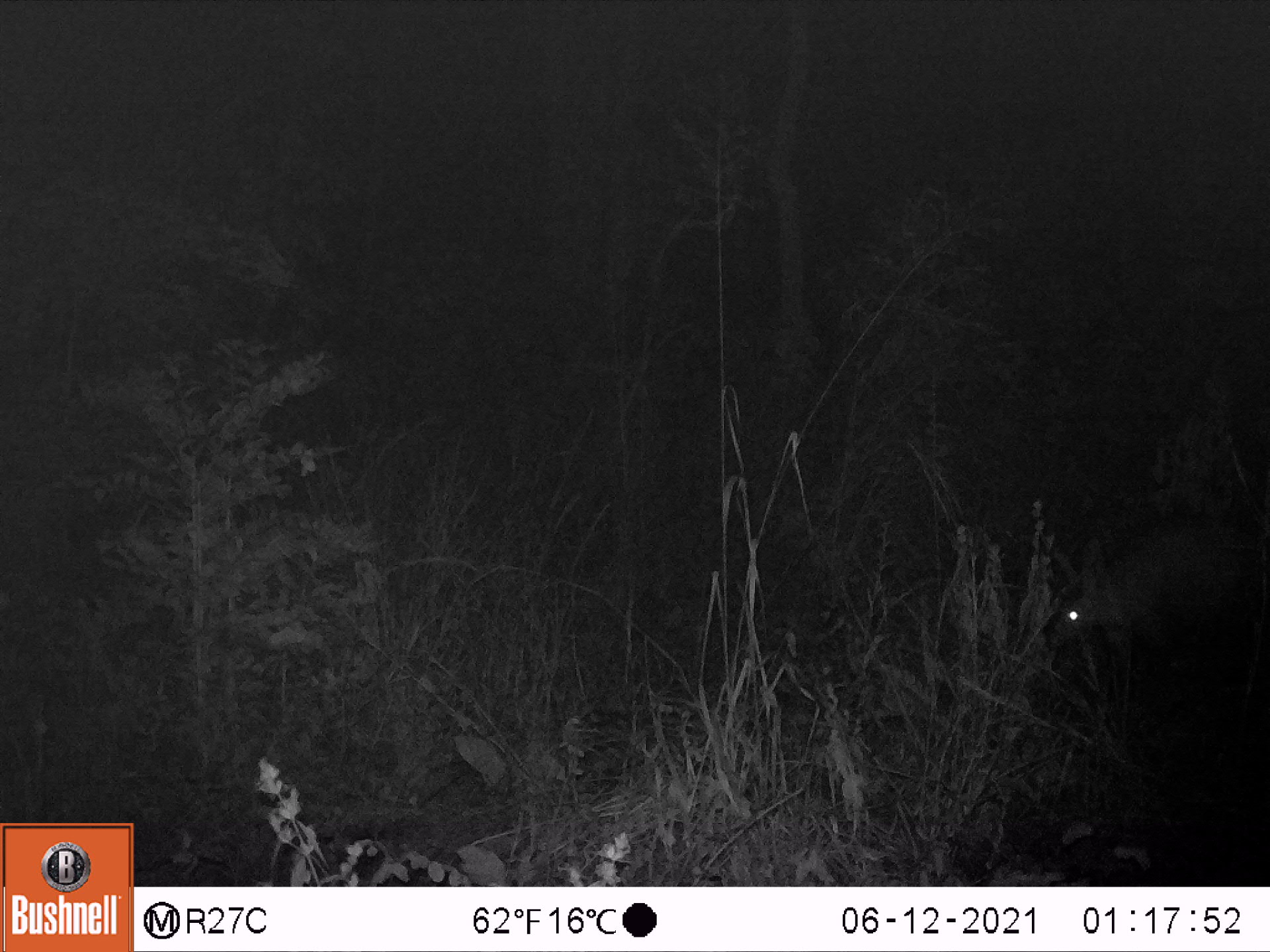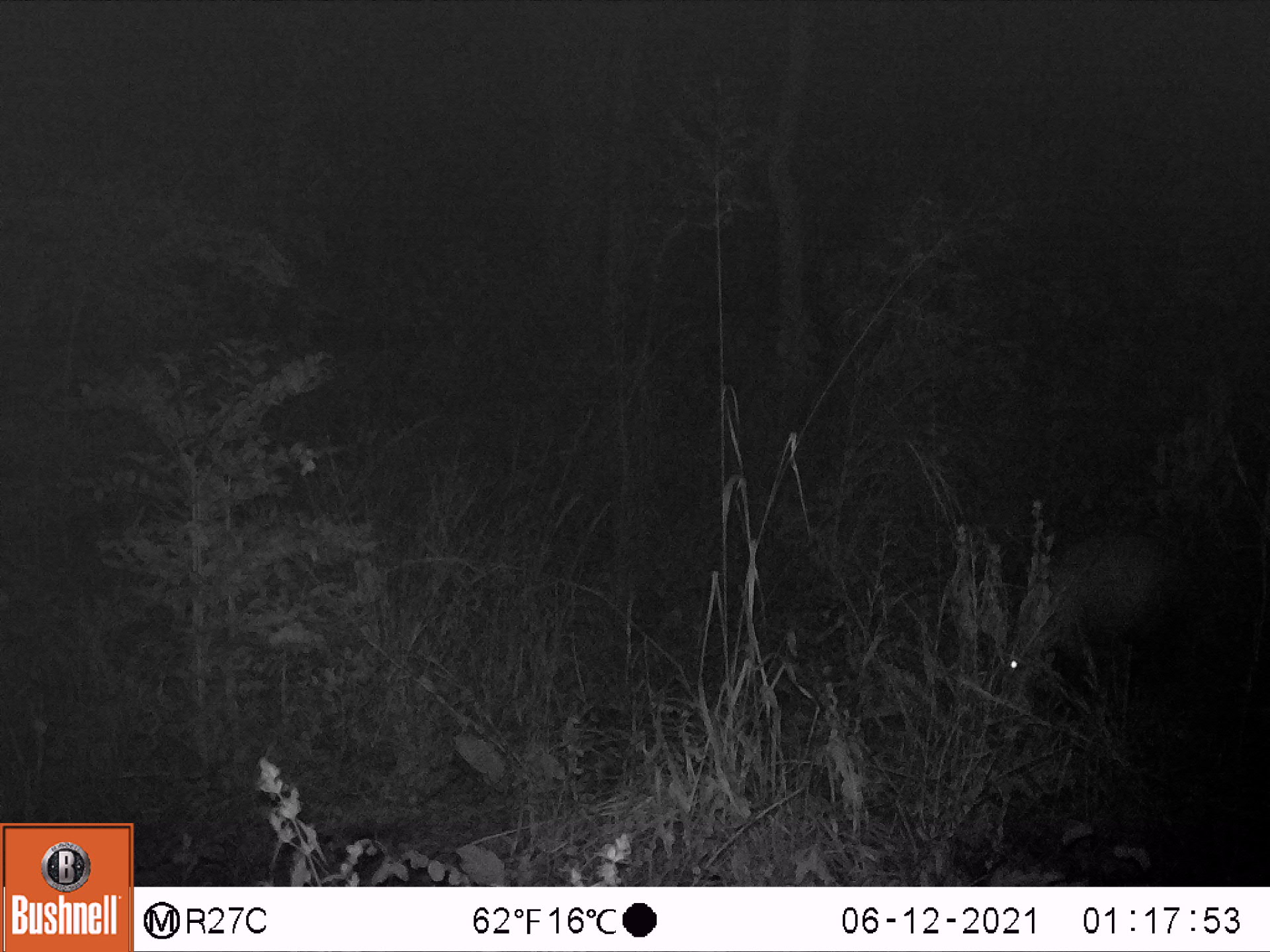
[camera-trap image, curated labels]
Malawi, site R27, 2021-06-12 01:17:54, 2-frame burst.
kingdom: Animalia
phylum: Chordata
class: Mammalia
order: Artiodactyla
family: Bovidae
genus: Sylvicapra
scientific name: Sylvicapra grimmia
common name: common duiker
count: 1